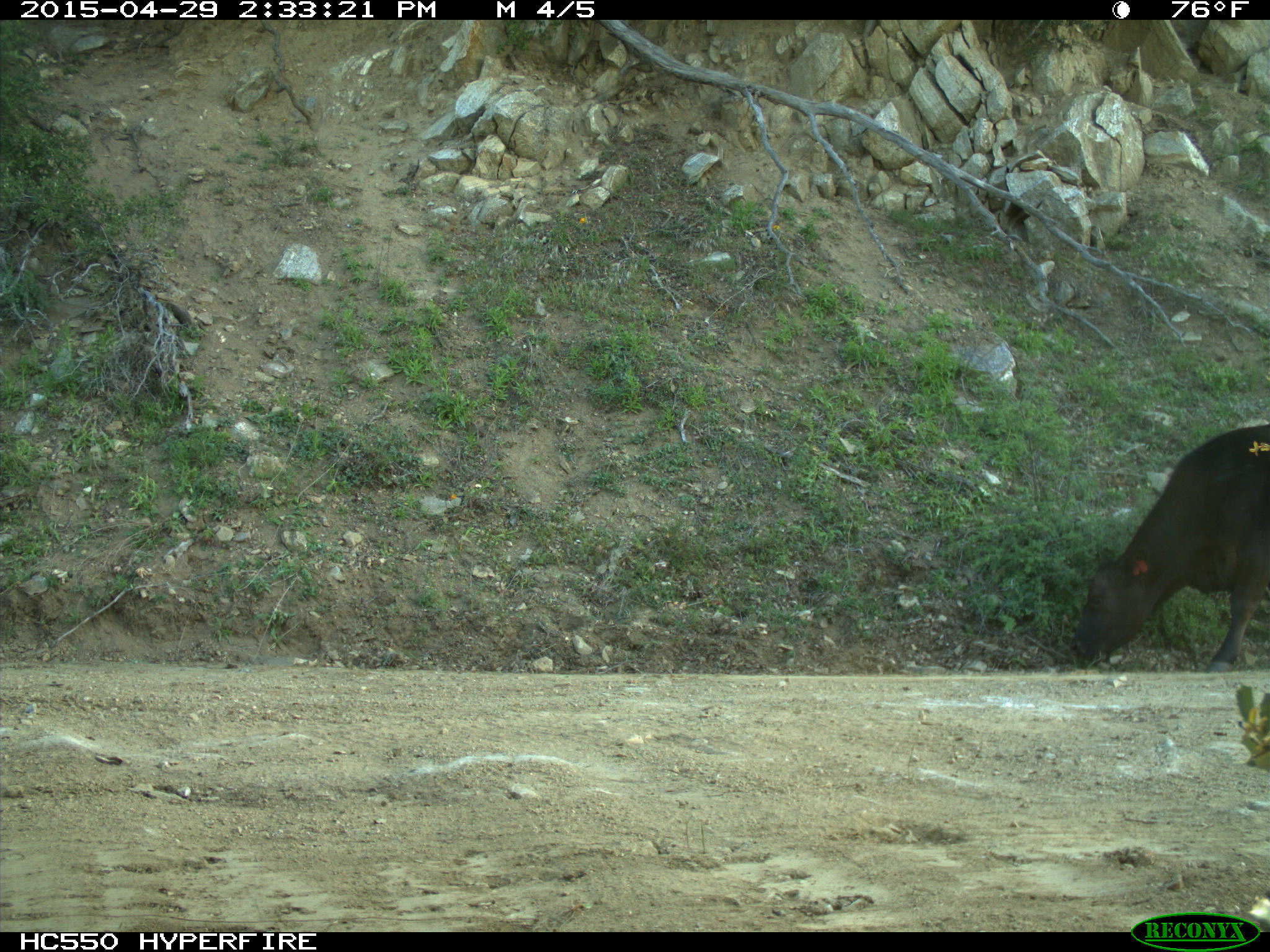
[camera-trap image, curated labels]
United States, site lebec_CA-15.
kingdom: Animalia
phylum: Chordata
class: Mammalia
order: Artiodactyla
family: Bovidae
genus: Bos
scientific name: Bos taurus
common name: domestic cow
Bos taurus (domestic cow).